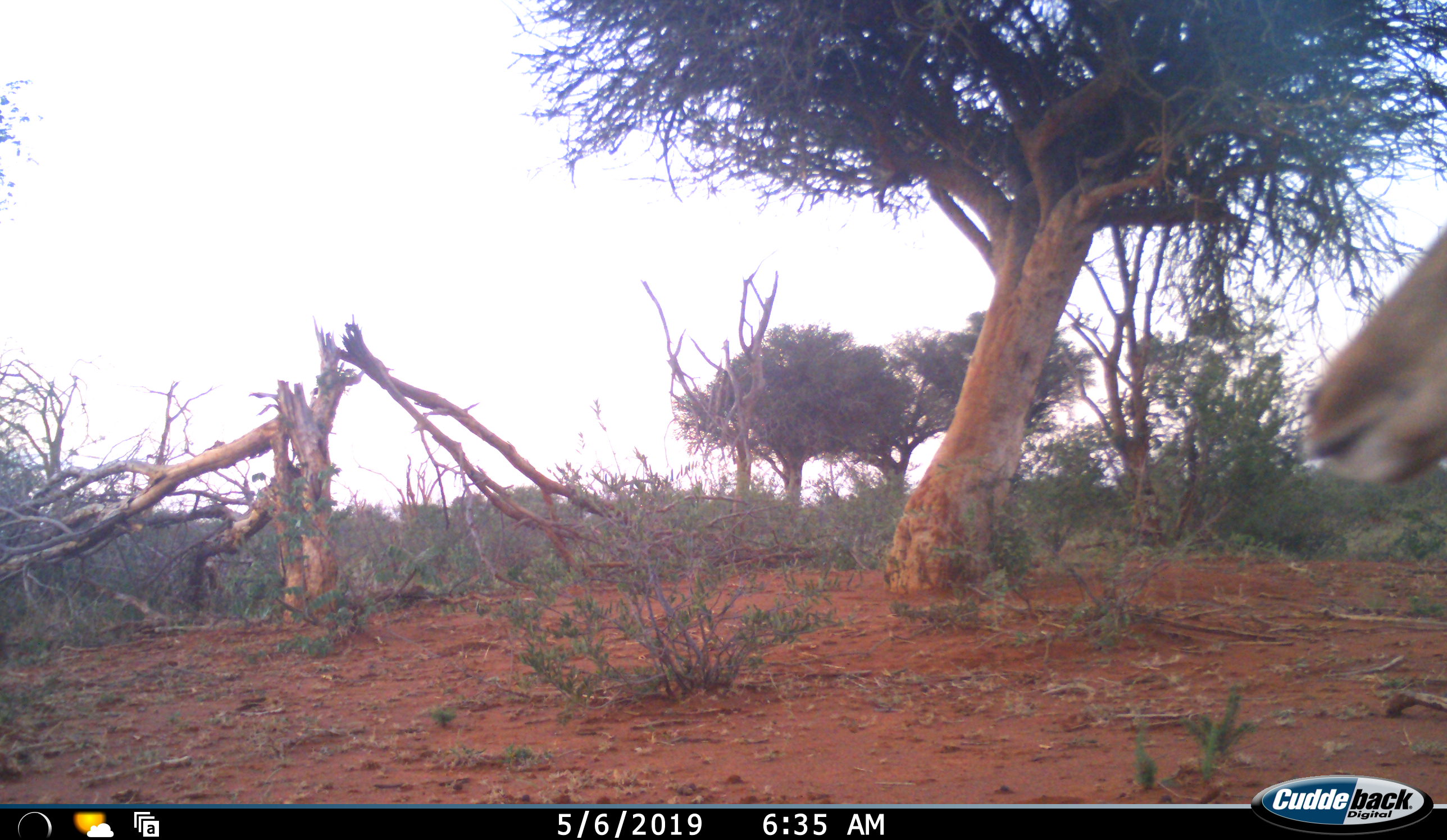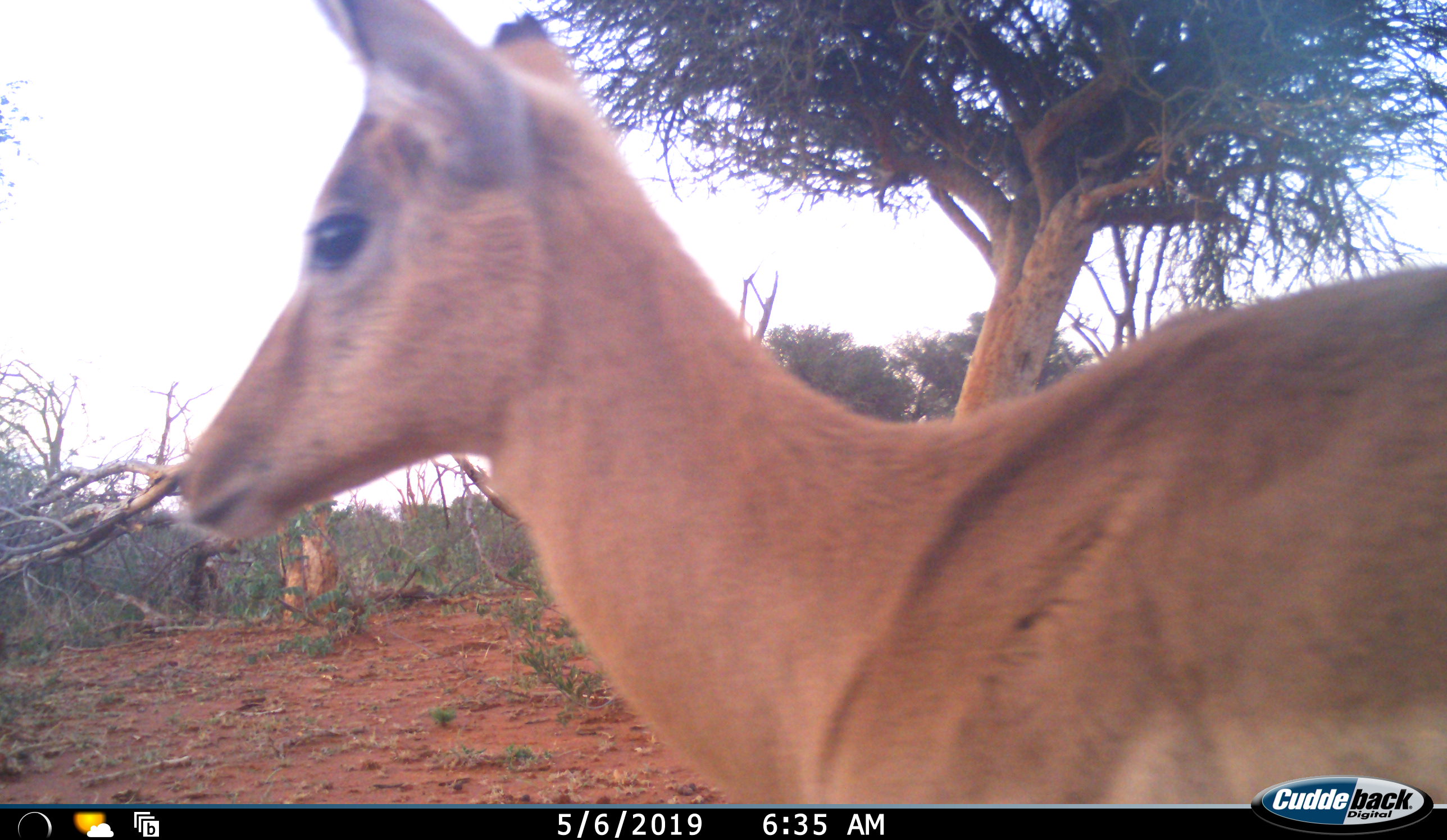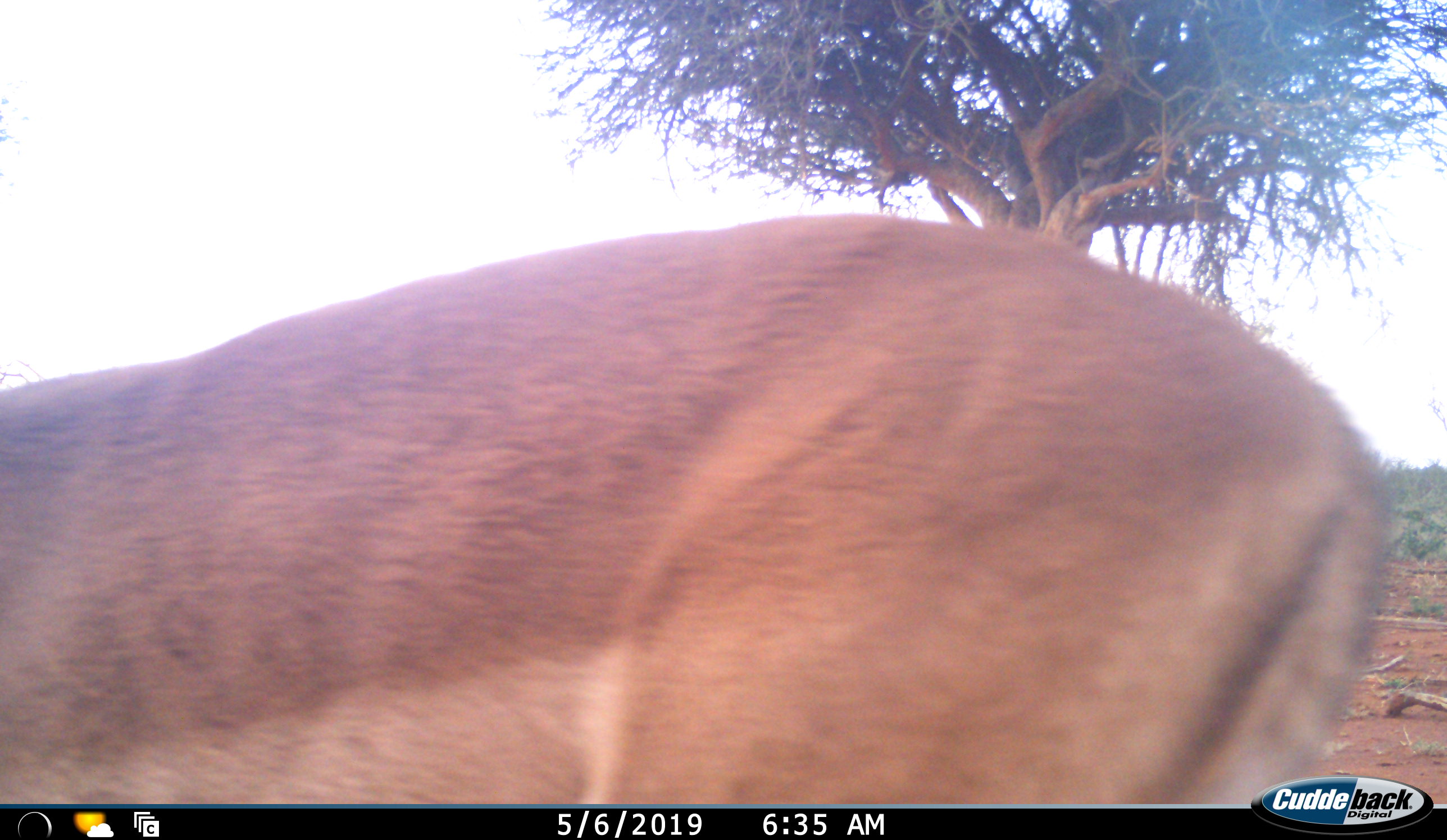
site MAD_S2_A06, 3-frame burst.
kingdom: Animalia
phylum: Chordata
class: Mammalia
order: Artiodactyla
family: Bovidae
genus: Aepyceros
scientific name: Aepyceros melampus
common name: impala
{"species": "impala (Aepyceros melampus)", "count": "1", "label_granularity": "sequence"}